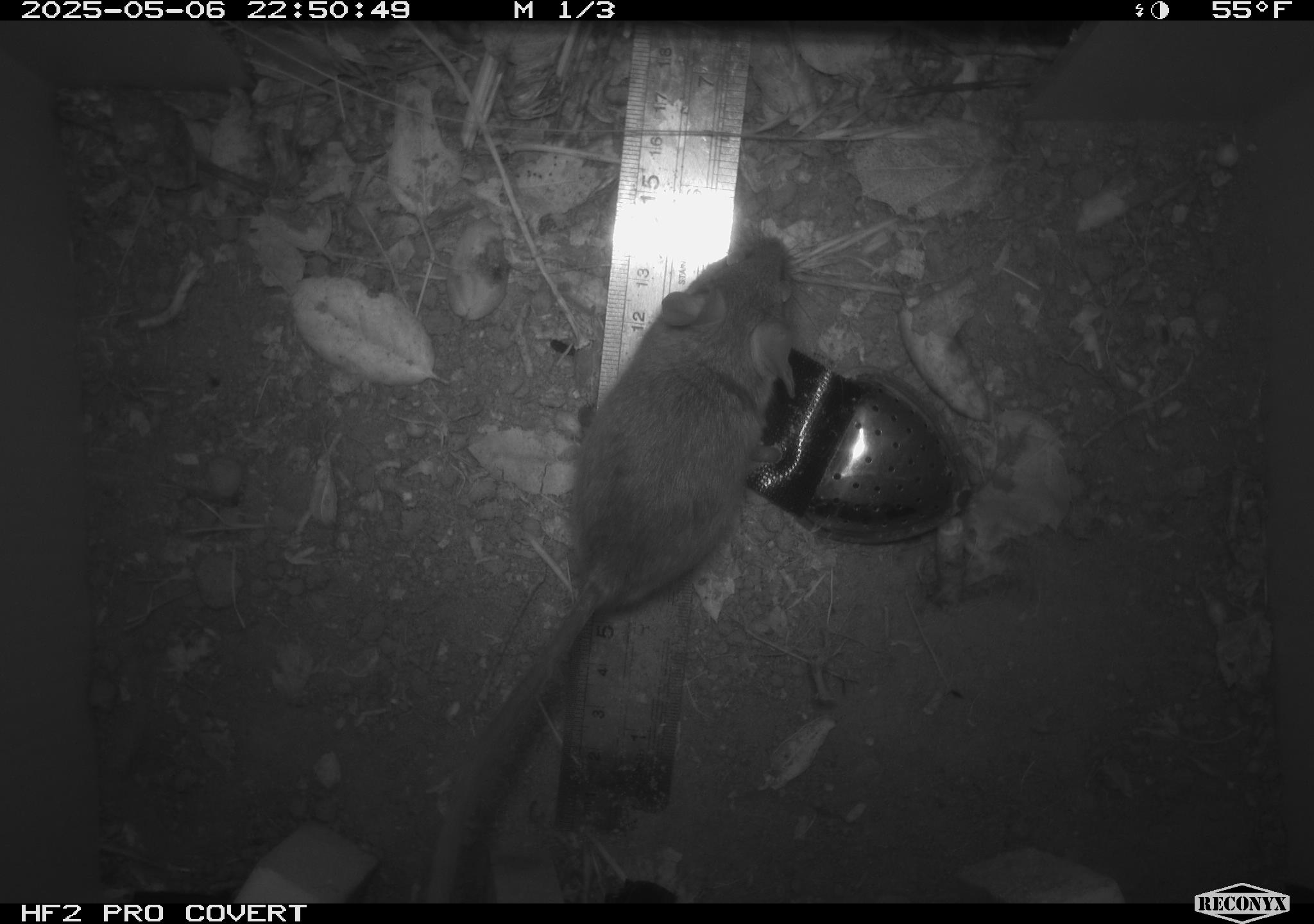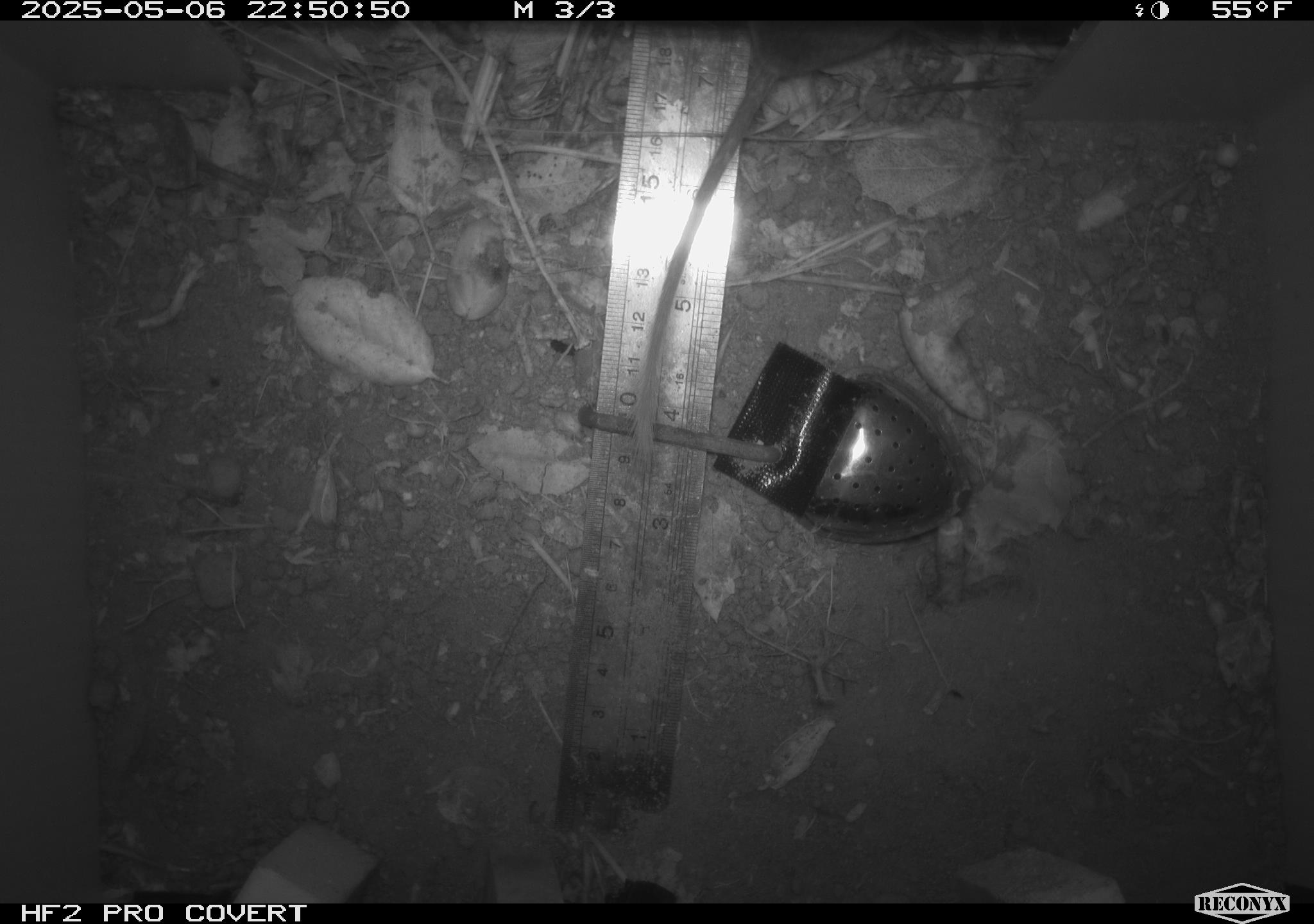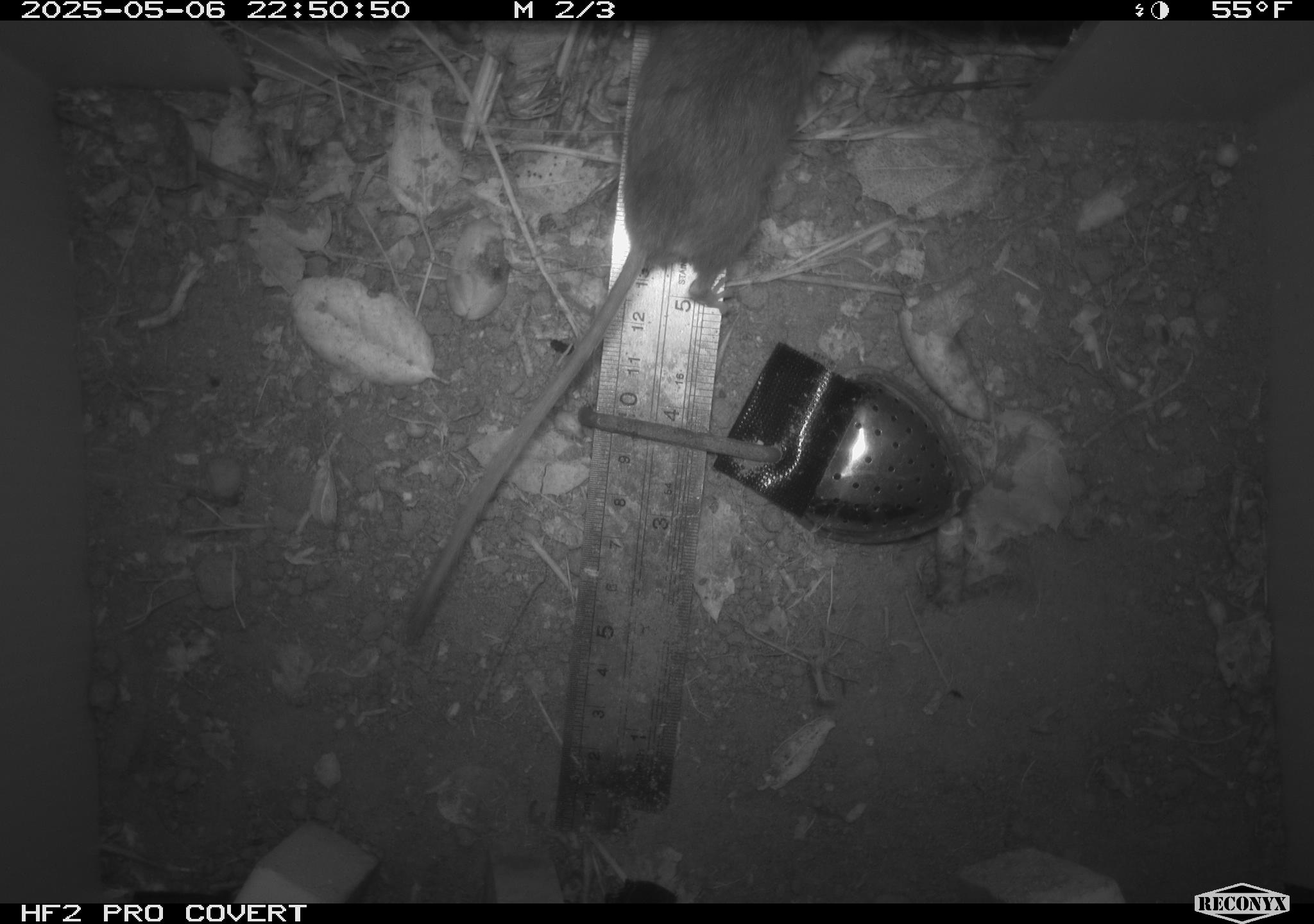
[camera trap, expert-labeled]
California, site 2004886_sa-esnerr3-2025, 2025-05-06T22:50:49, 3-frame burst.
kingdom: Animalia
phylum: Chordata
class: Mammalia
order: Rodentia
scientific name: Rodentia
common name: rodent